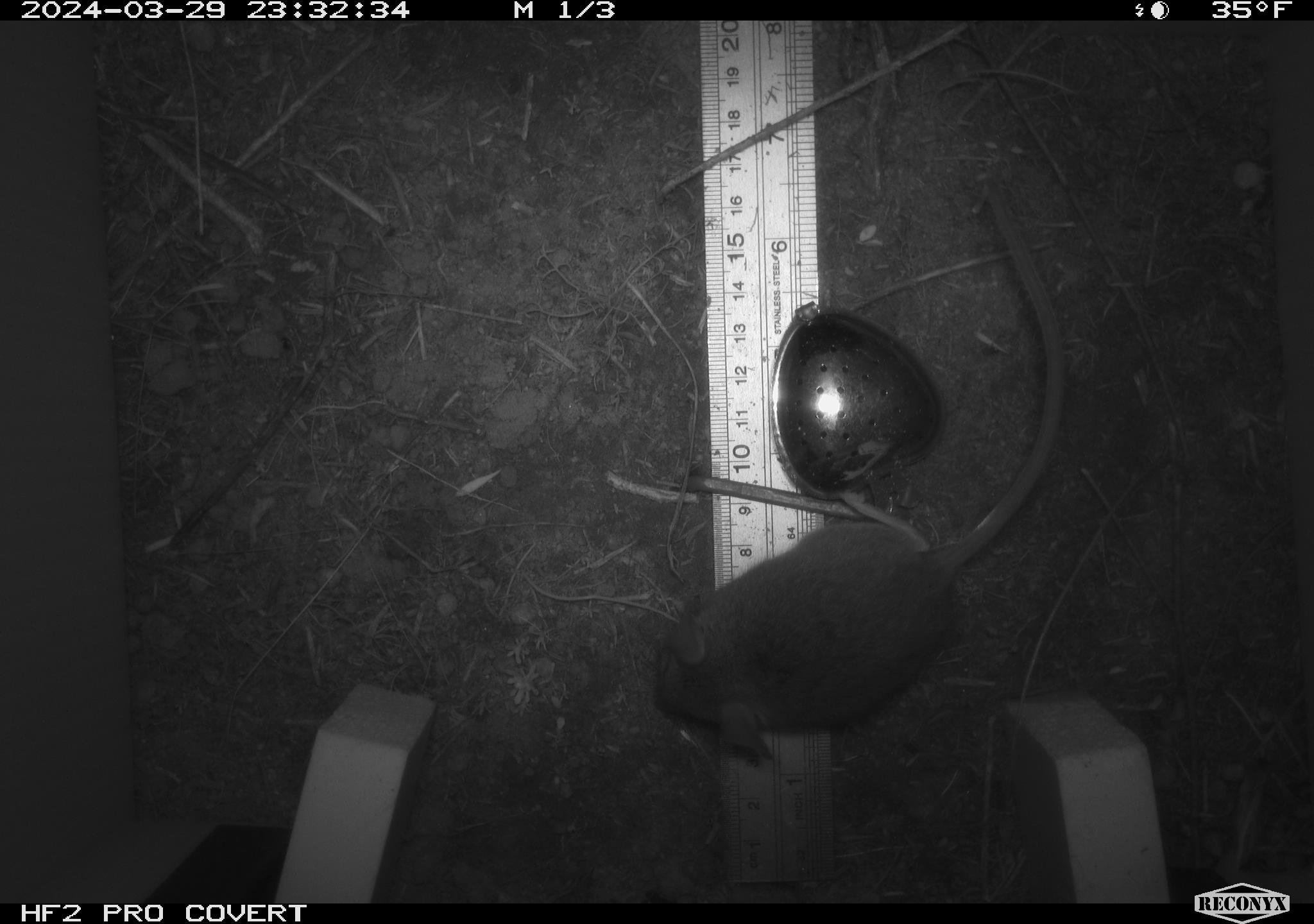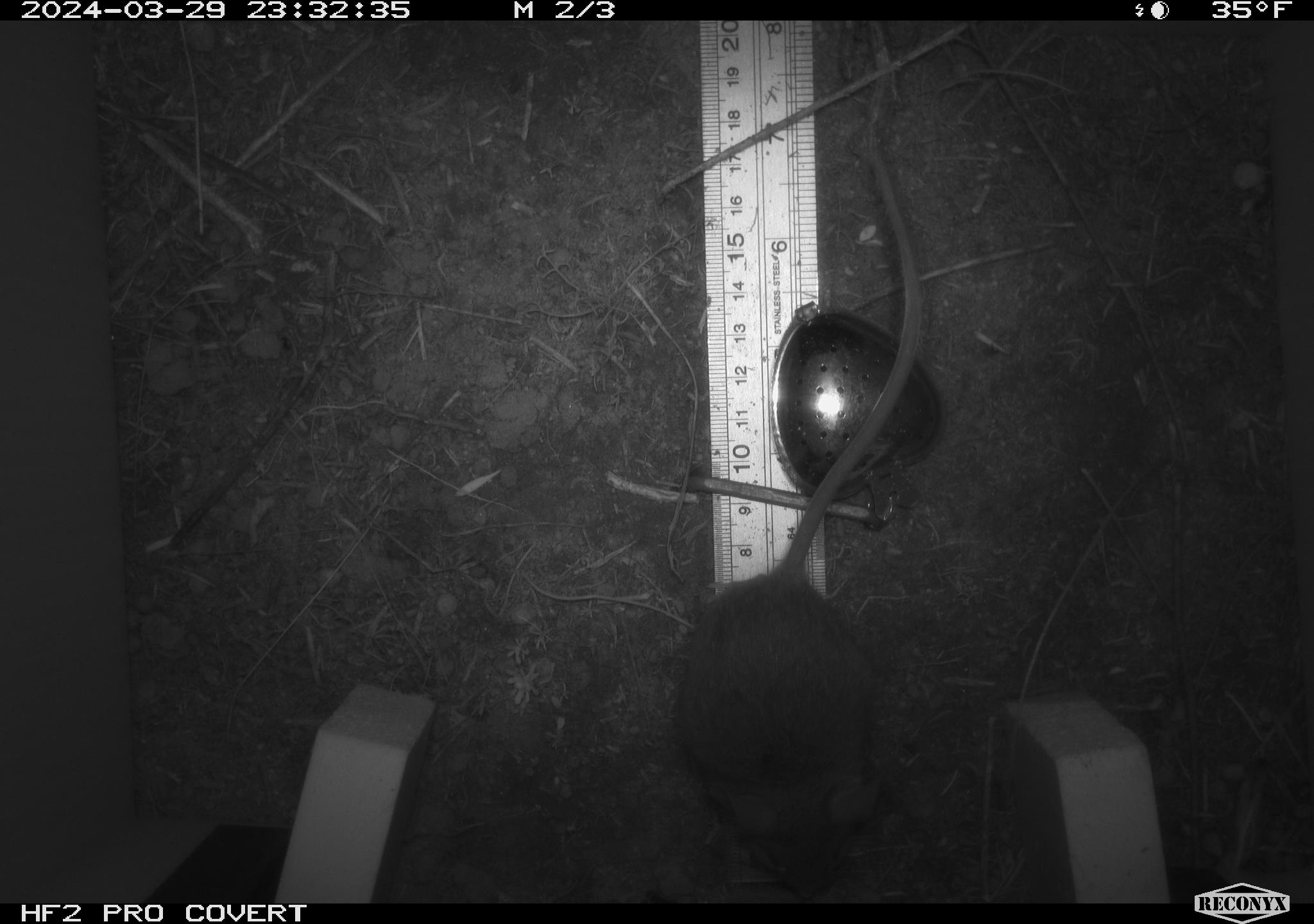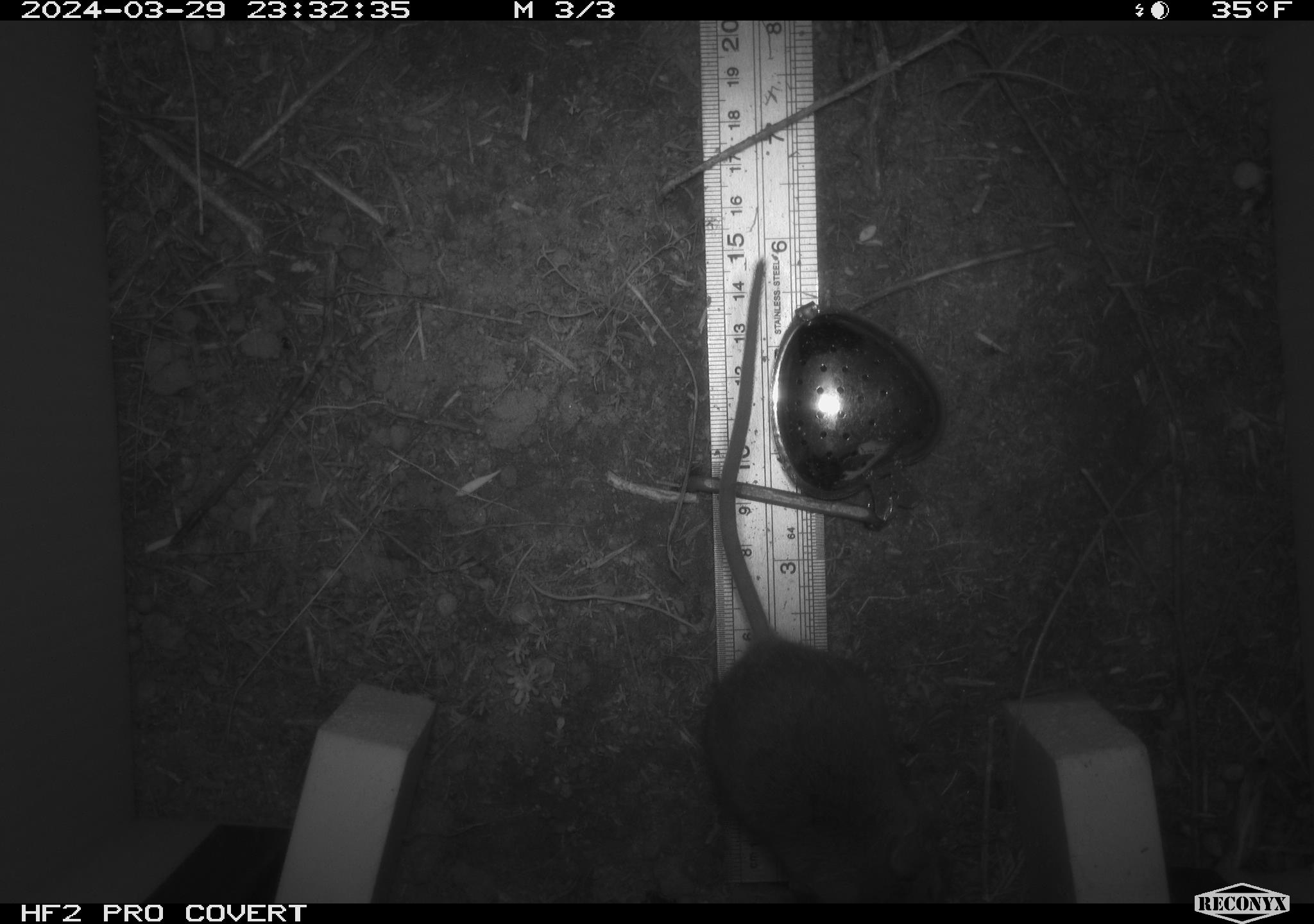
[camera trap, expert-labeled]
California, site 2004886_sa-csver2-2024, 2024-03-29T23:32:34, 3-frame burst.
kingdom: Animalia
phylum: Chordata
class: Mammalia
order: Rodentia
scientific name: Rodentia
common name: rodent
Rodent (Rodentia).